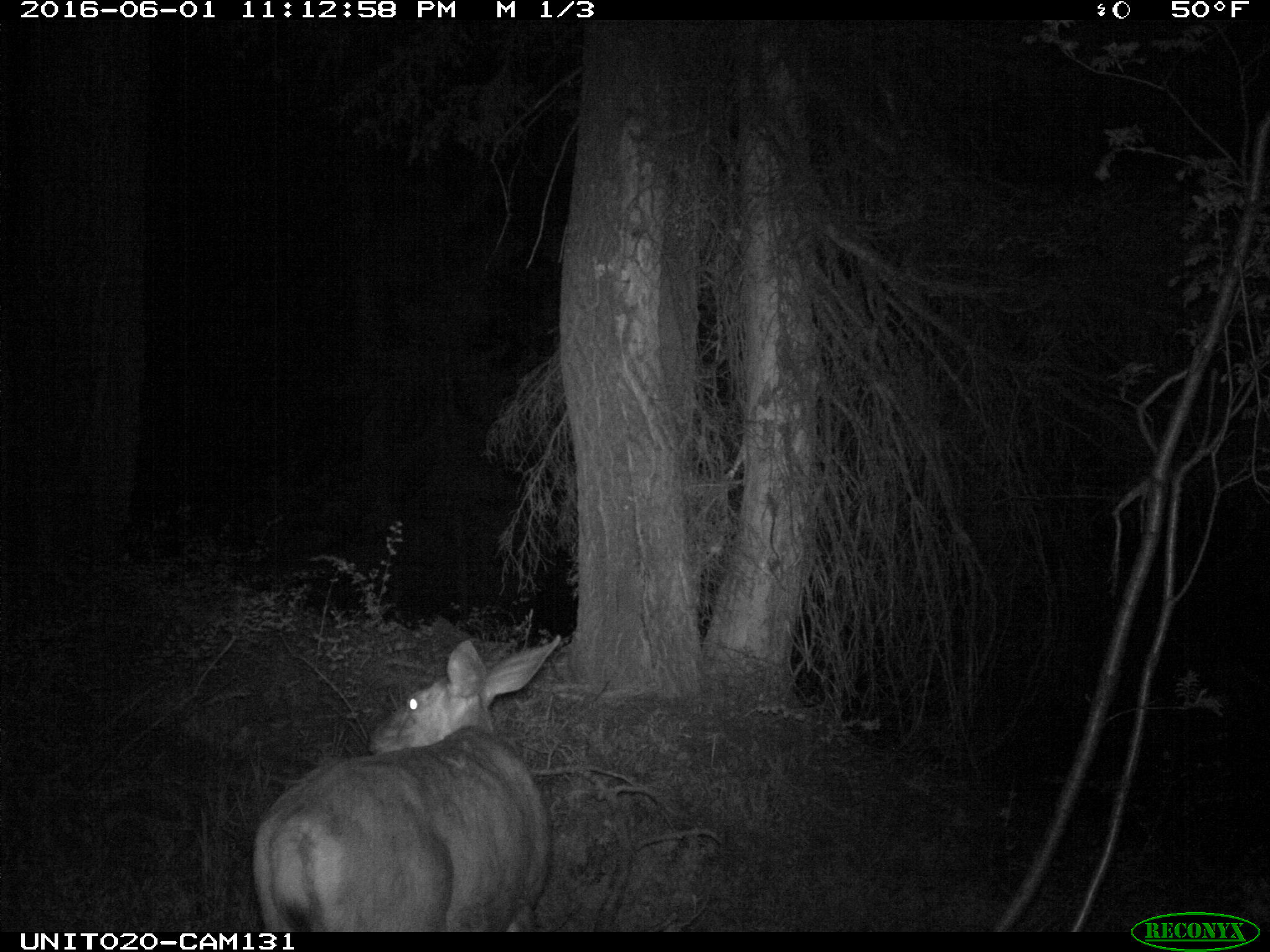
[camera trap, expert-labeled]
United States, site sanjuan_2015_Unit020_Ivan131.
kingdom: Animalia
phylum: Chordata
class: Mammalia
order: Artiodactyla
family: Cervidae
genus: Odocoileus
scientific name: Odocoileus hemionus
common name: mule deer